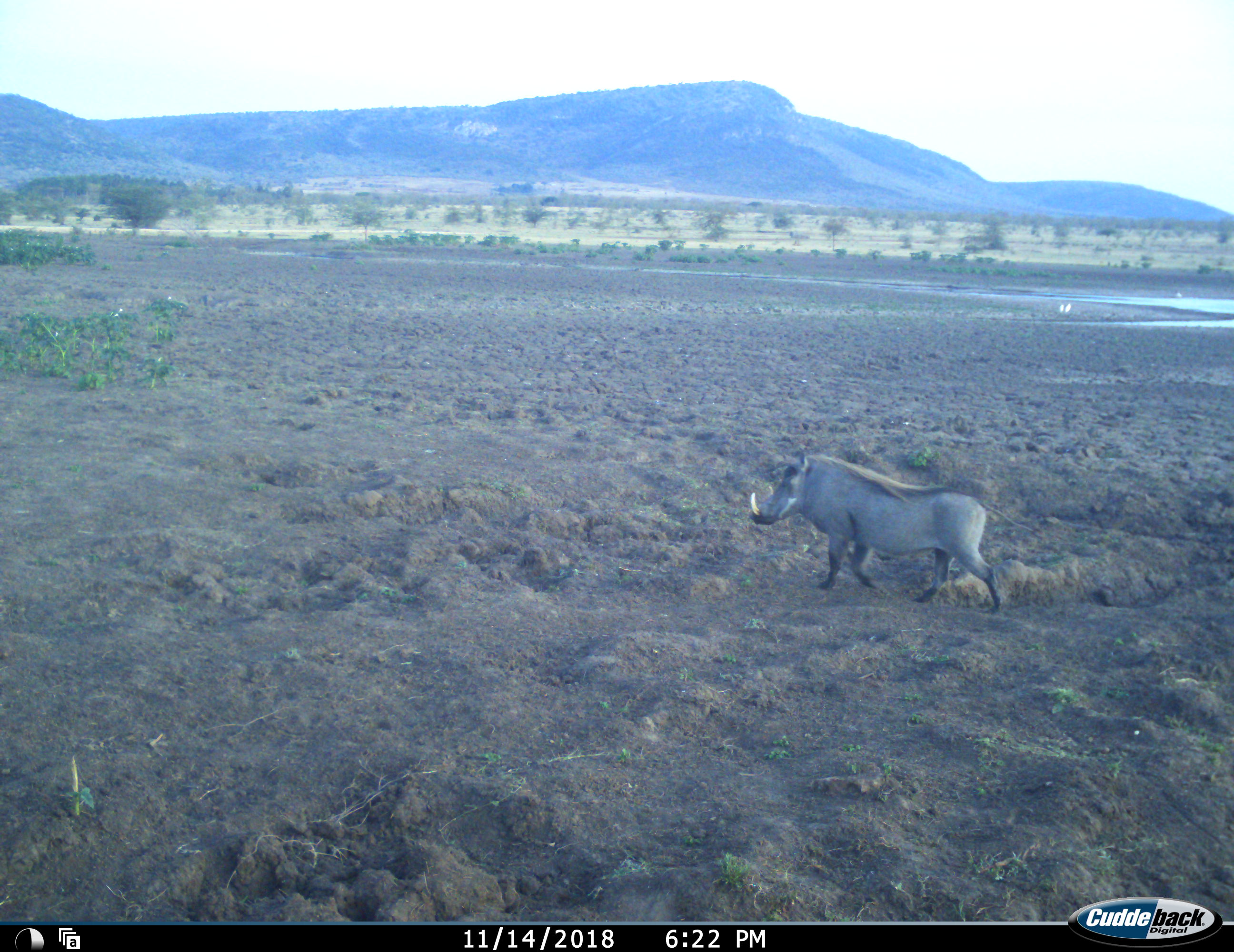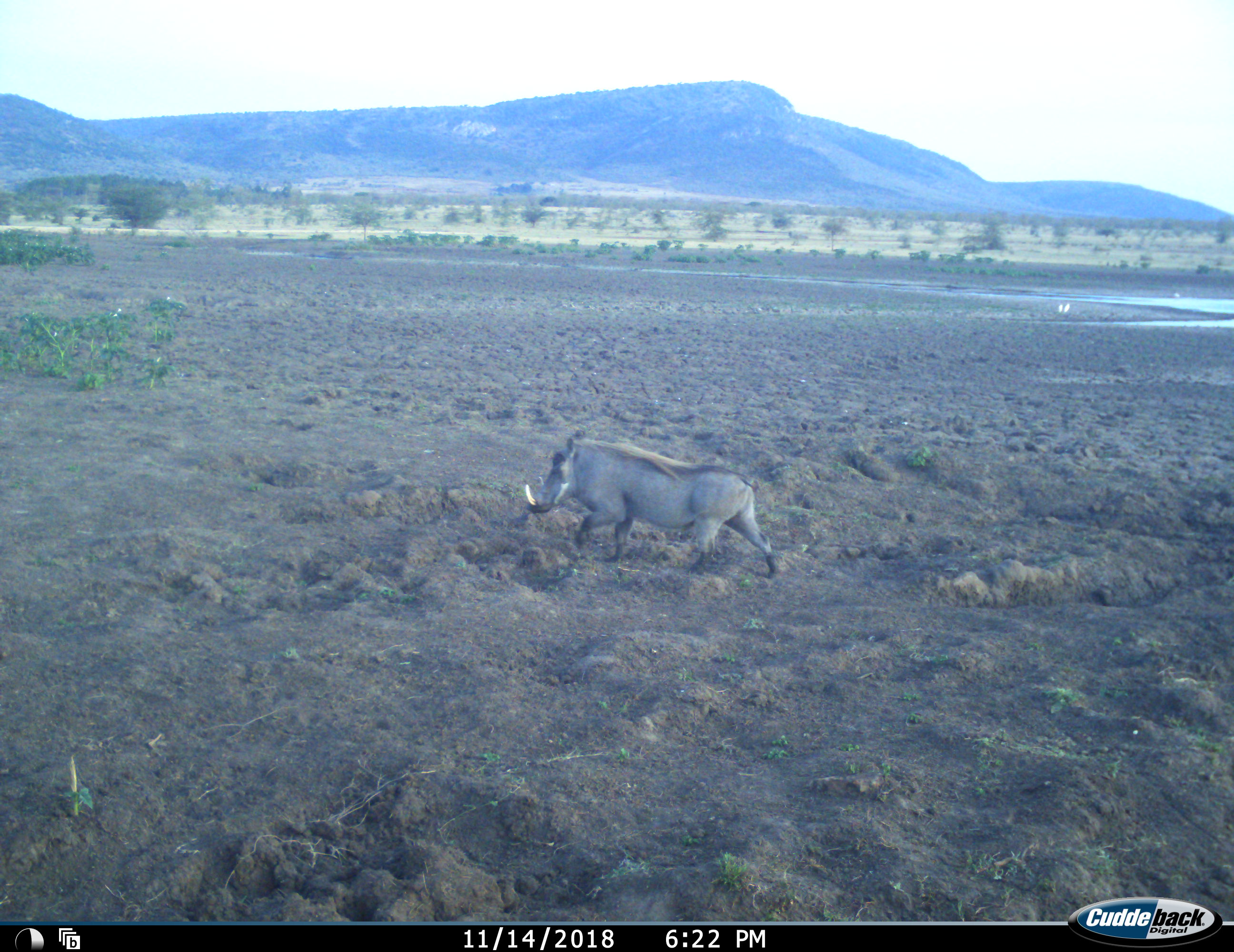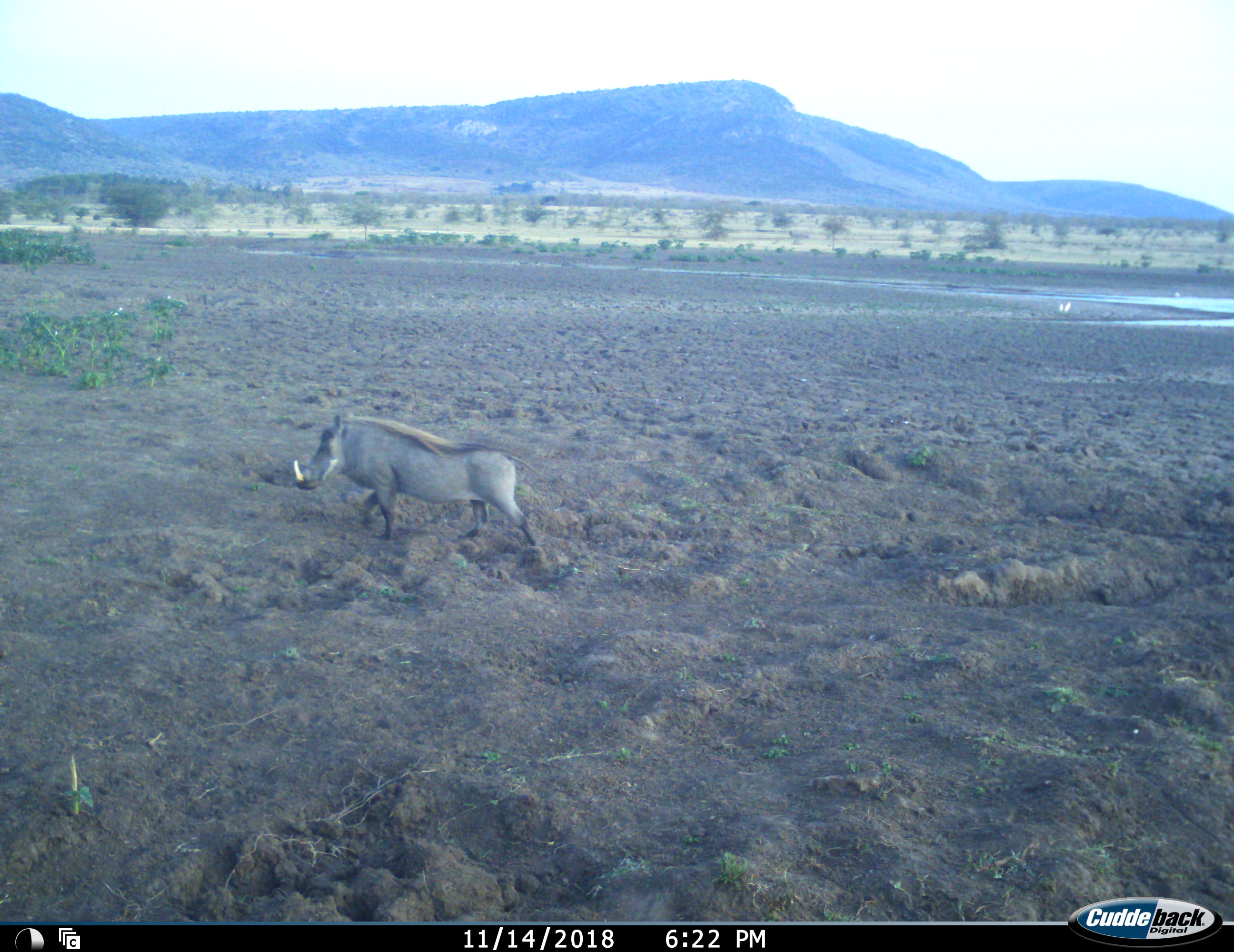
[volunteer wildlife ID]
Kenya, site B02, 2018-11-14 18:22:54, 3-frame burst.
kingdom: Animalia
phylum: Chordata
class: Mammalia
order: Artiodactyla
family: Suidae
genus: Phacochoerus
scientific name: Phacochoerus africanus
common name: warthog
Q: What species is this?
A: Warthog (Phacochoerus africanus).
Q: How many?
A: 1.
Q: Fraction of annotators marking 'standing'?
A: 11%.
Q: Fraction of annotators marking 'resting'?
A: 11%.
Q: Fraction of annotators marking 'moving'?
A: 89%.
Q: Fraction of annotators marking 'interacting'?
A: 0%.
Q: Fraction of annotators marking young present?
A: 0%.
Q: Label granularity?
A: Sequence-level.